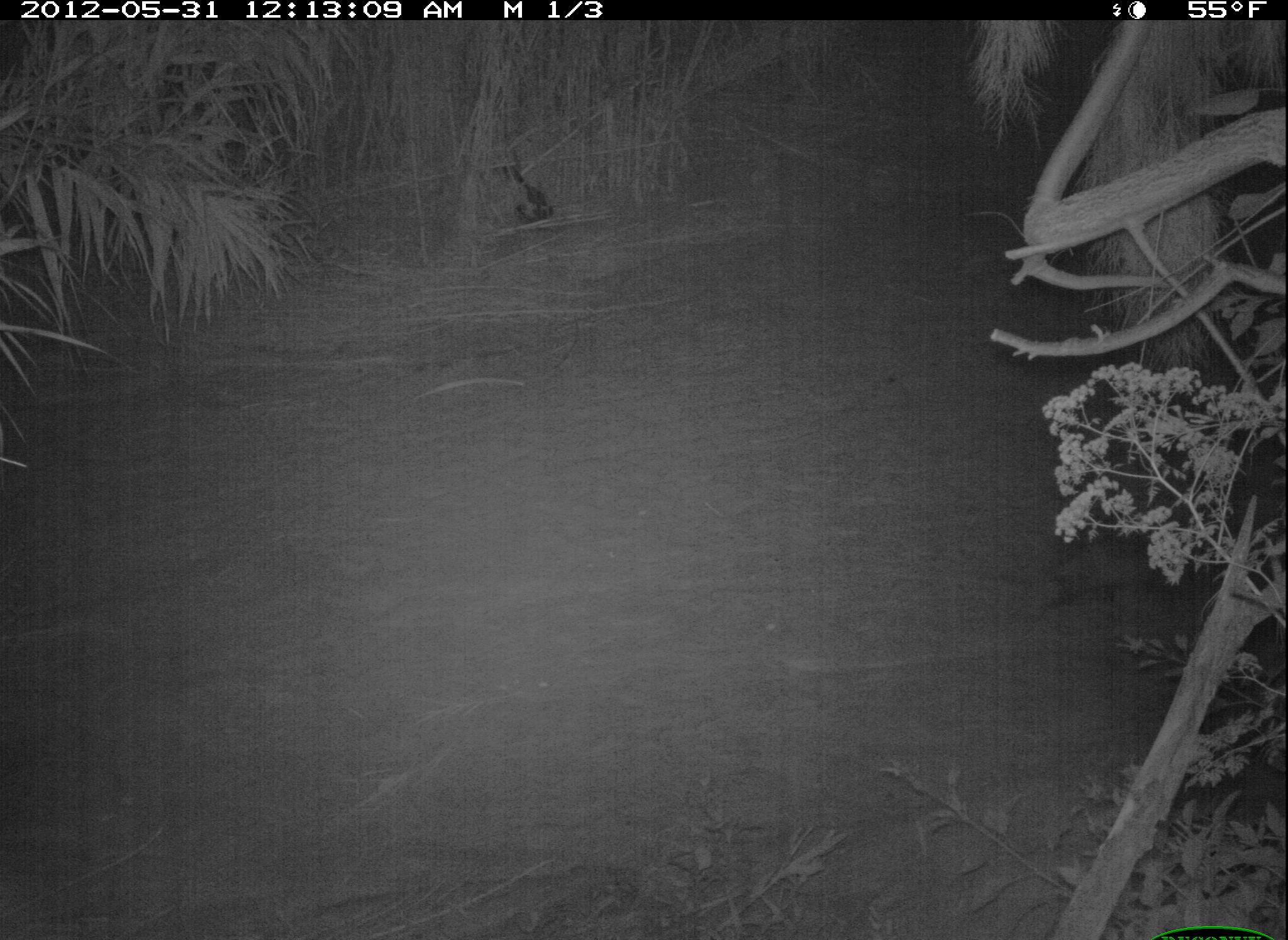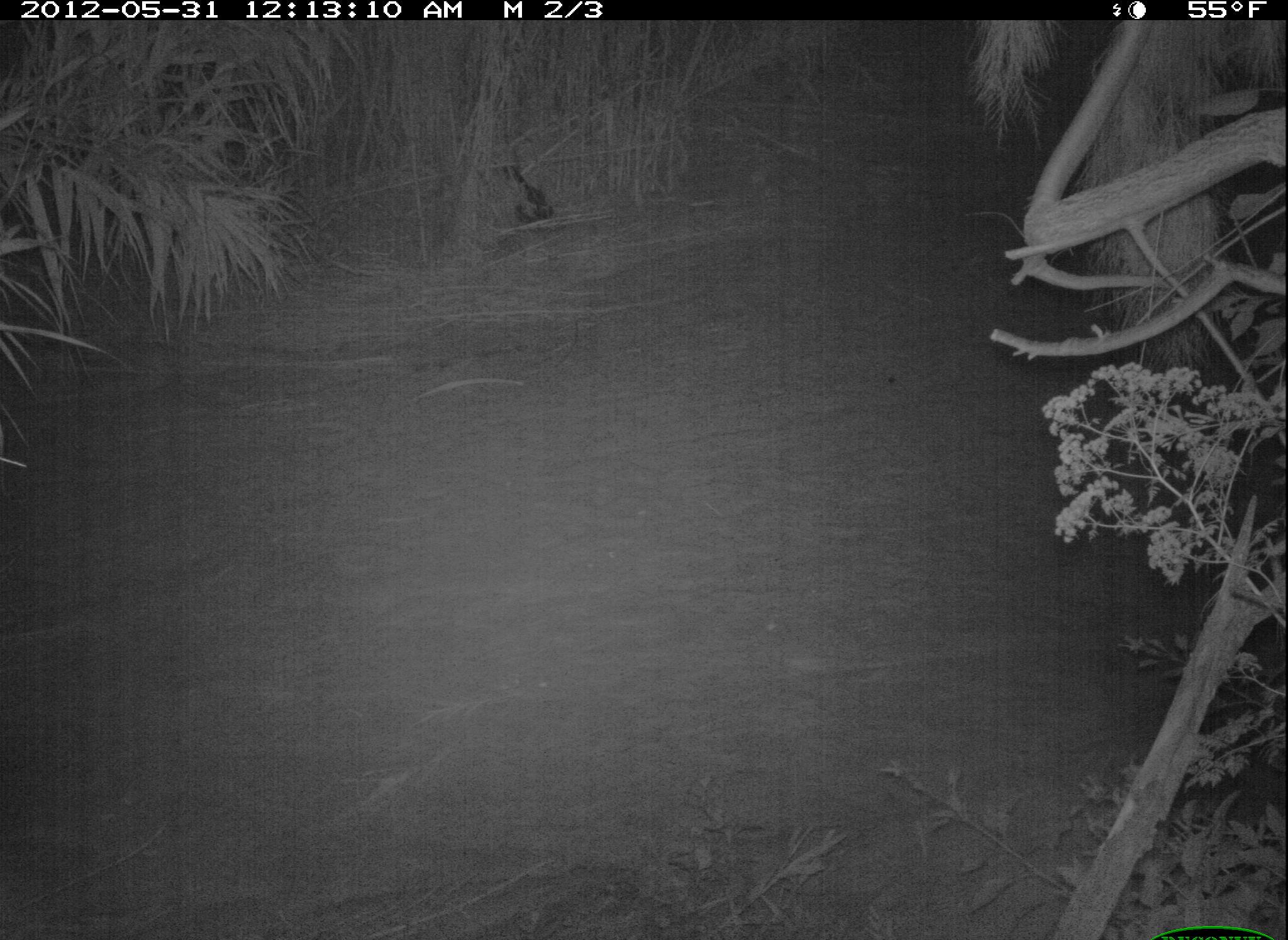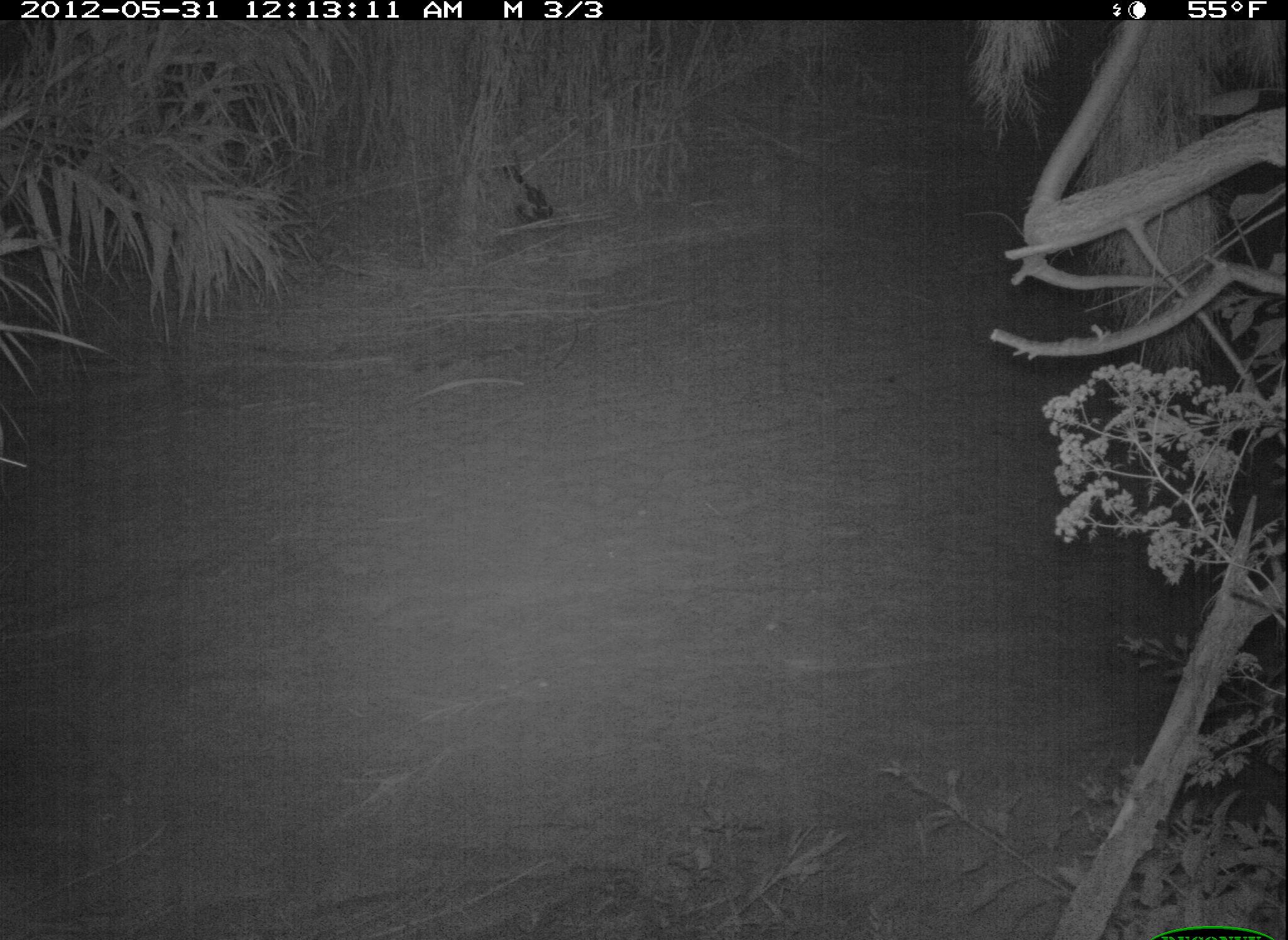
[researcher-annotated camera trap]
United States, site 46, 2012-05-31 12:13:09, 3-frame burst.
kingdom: Animalia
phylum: Chordata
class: Mammalia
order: Didelphimorphia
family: Didelphidae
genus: Didelphis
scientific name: Didelphis virginiana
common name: virginia opossum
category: opossum